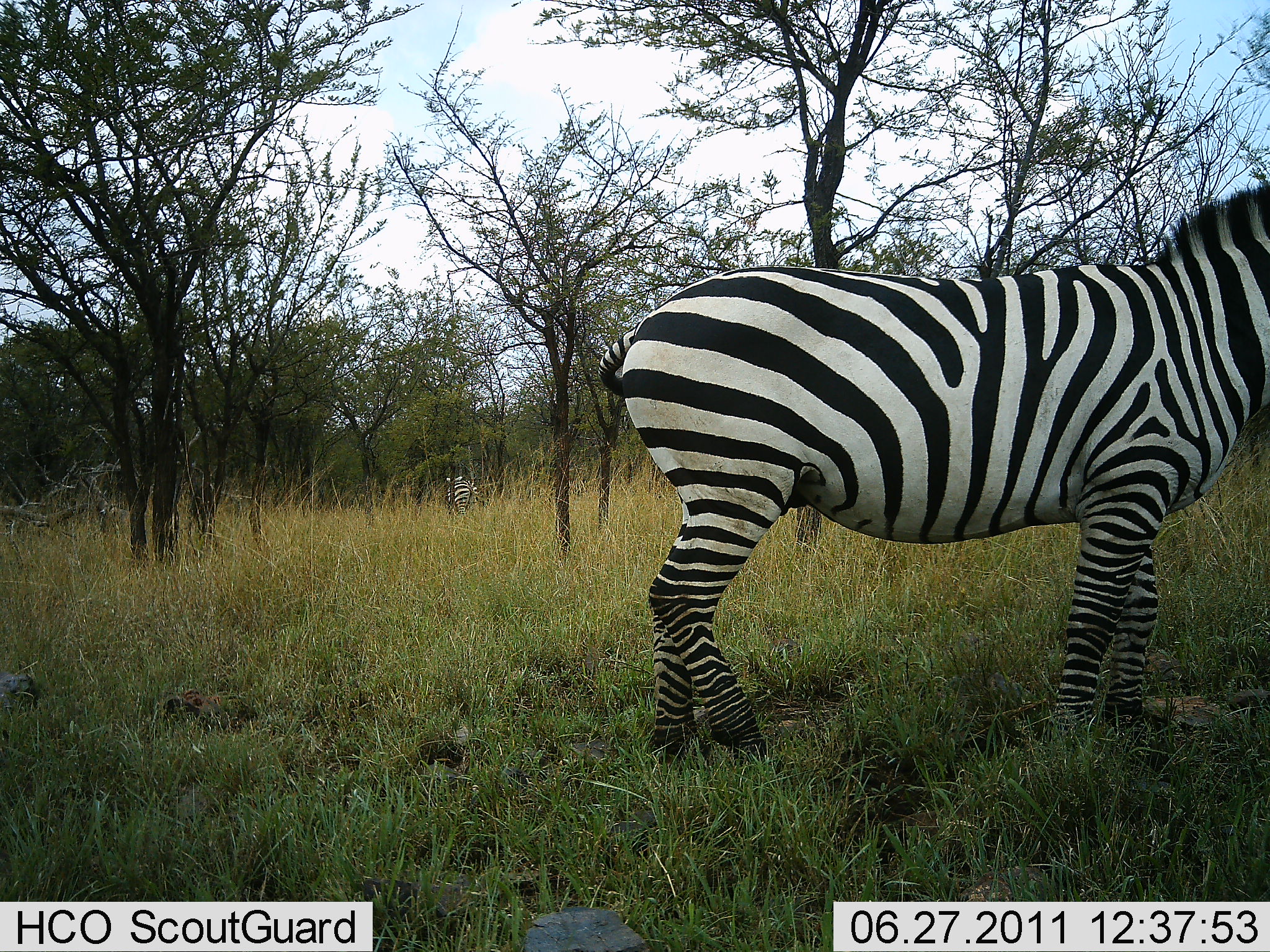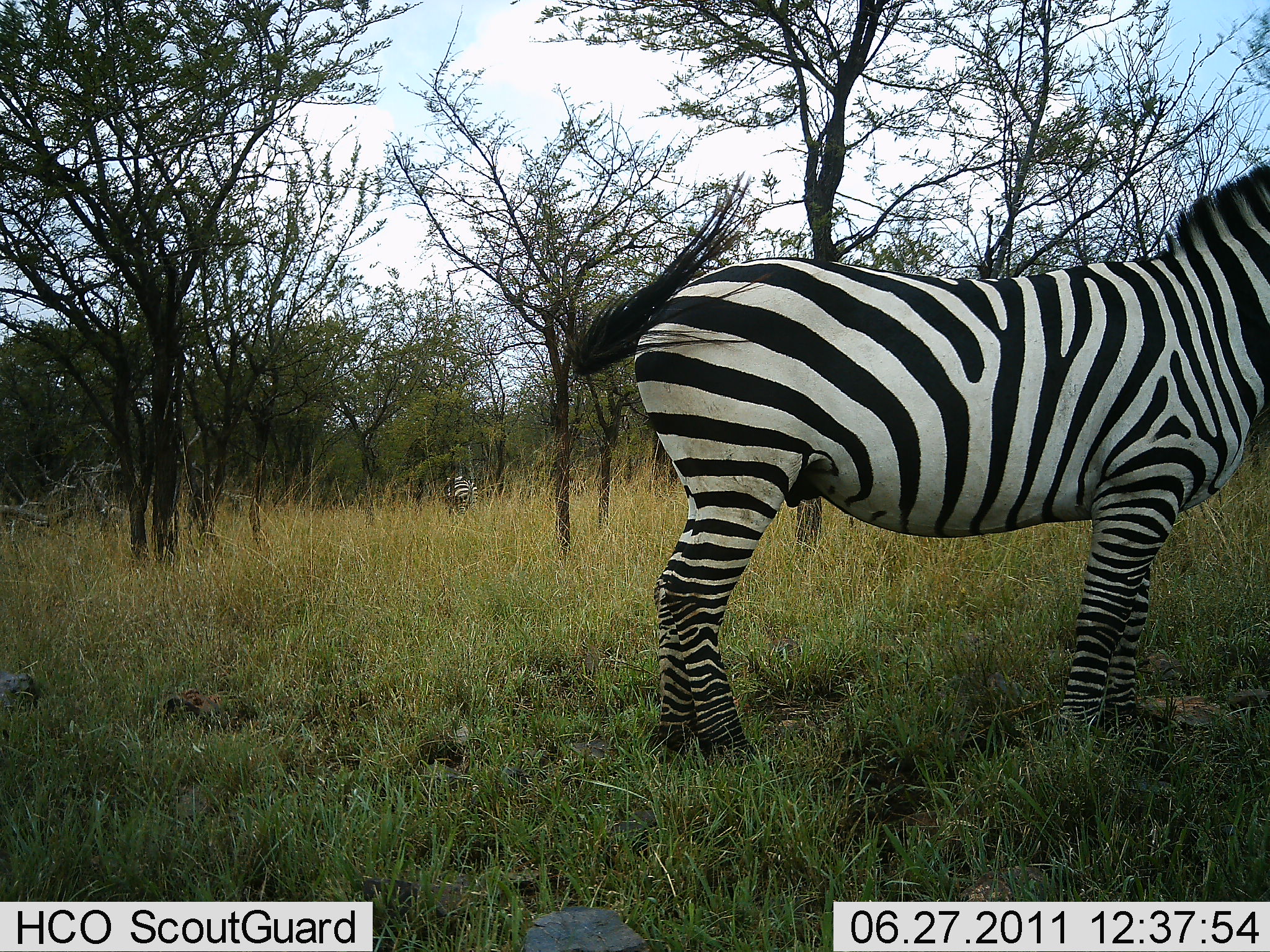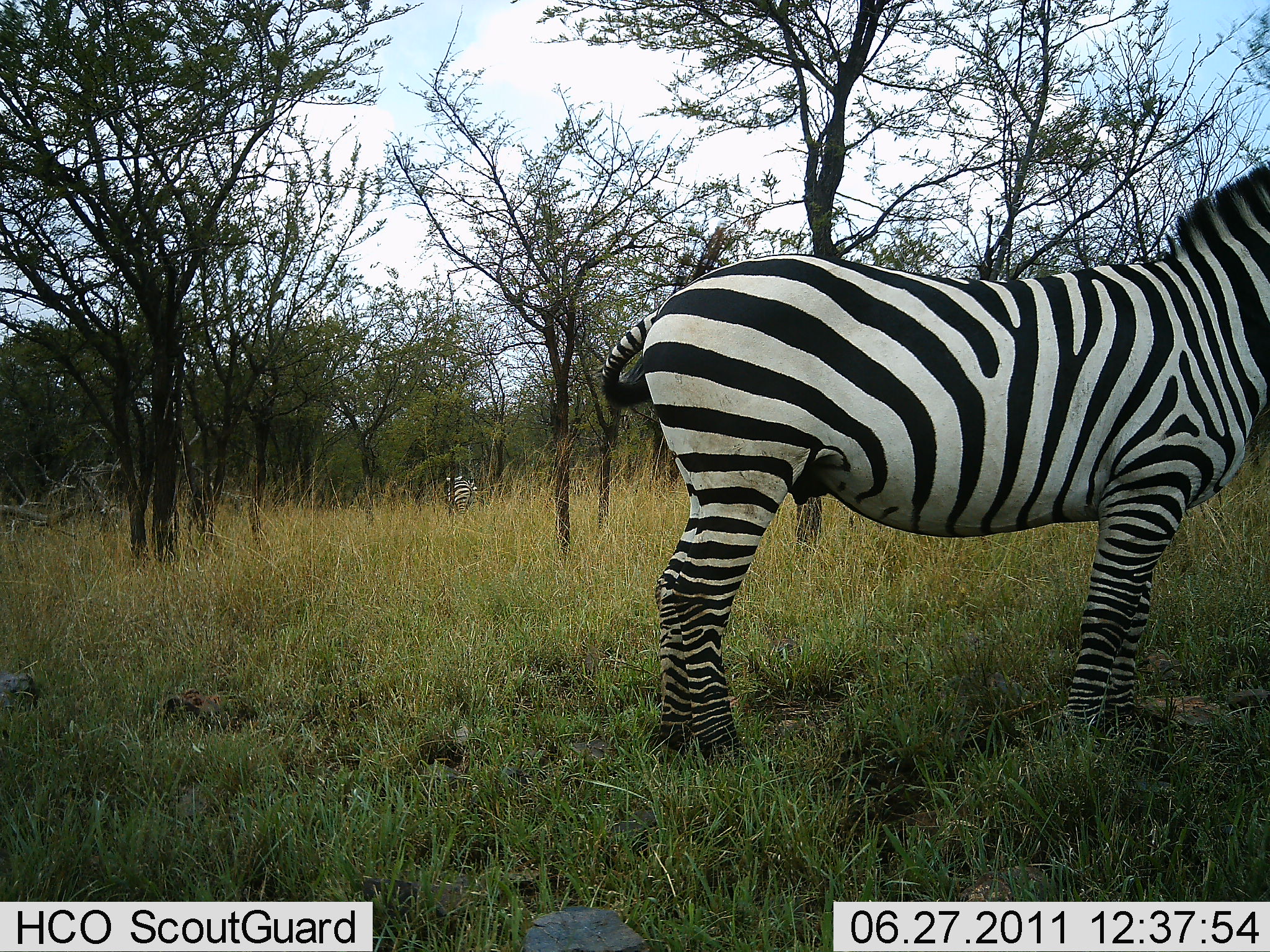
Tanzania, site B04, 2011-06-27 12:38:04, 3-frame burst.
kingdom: Animalia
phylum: Chordata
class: Mammalia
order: Perissodactyla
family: Equidae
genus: Equus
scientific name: Equus quagga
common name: plains zebra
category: zebra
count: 2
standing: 100%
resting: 0%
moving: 0%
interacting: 0%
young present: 0%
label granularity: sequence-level